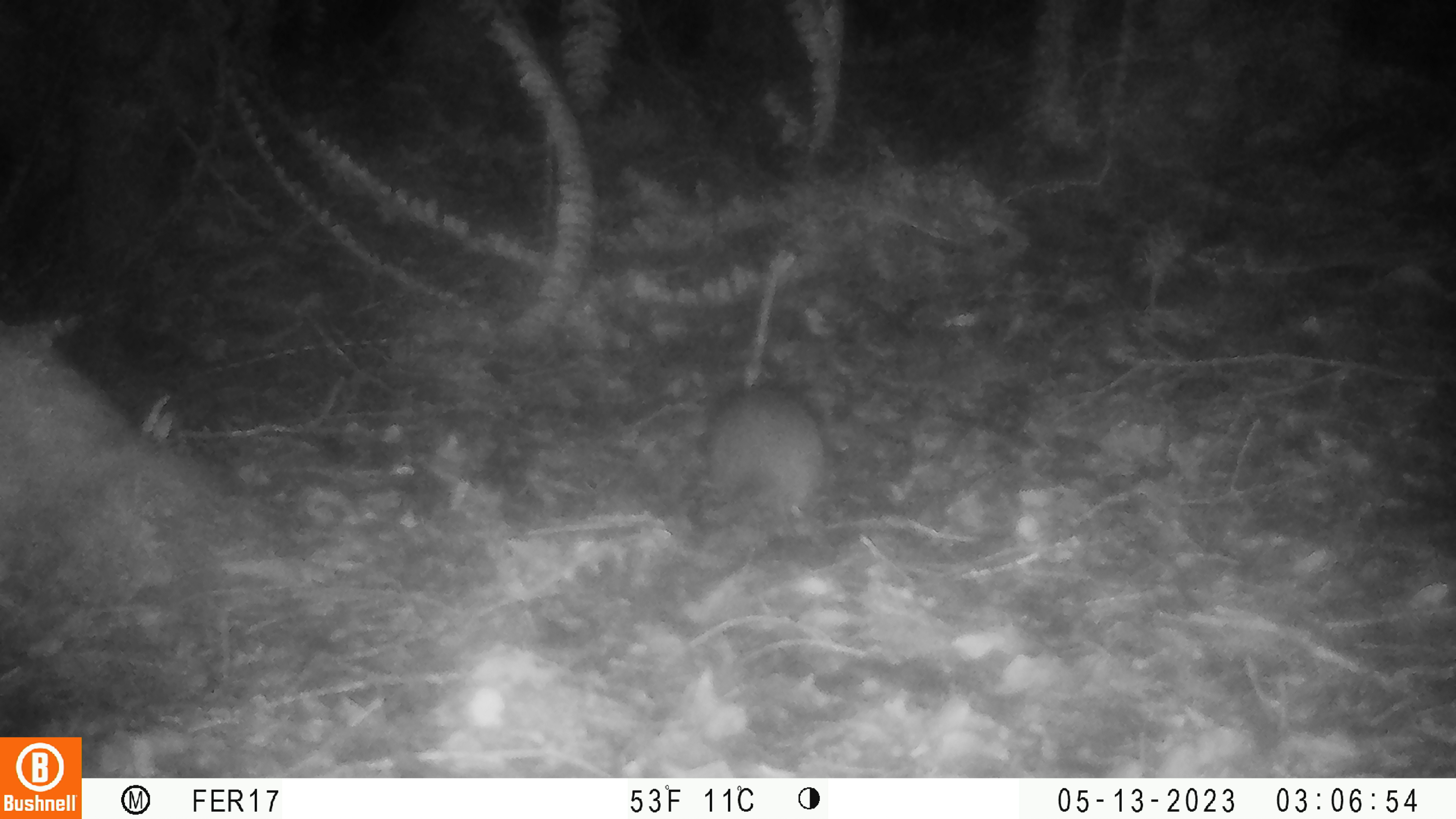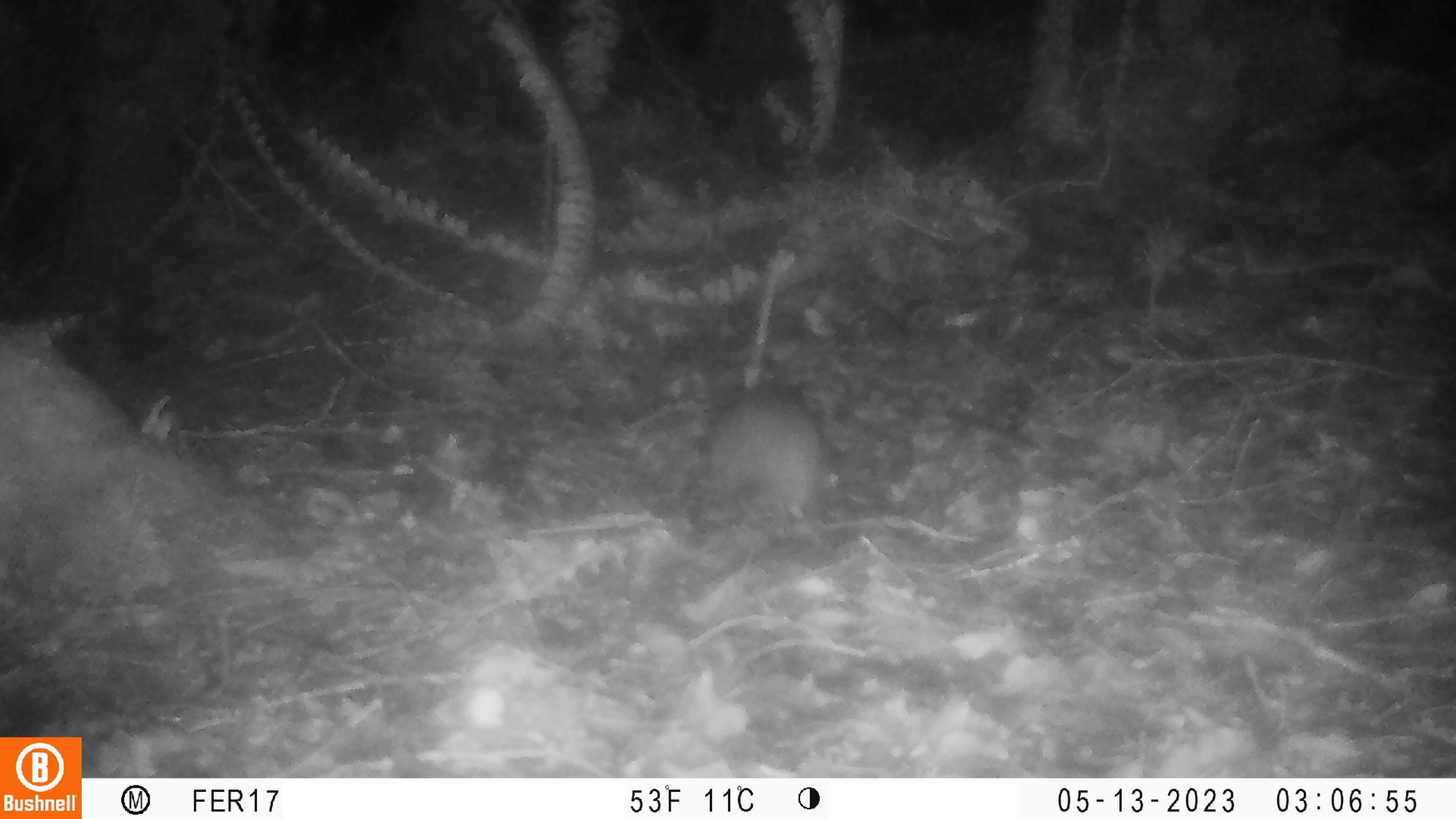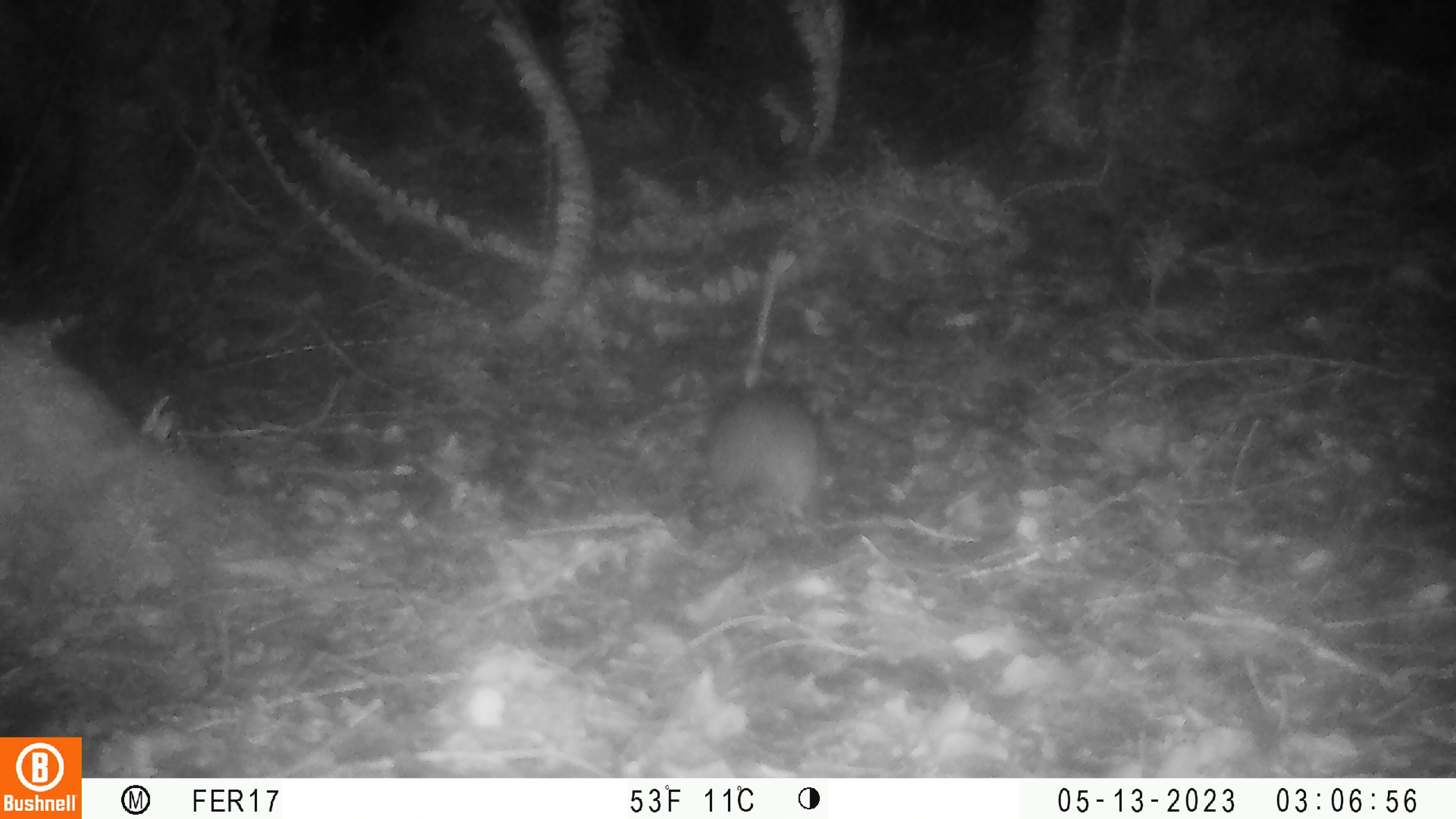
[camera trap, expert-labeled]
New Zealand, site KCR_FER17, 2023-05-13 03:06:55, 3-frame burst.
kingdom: Animalia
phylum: Chordata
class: Mammalia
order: Rodentia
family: Muridae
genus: Rattus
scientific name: Rattus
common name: rat